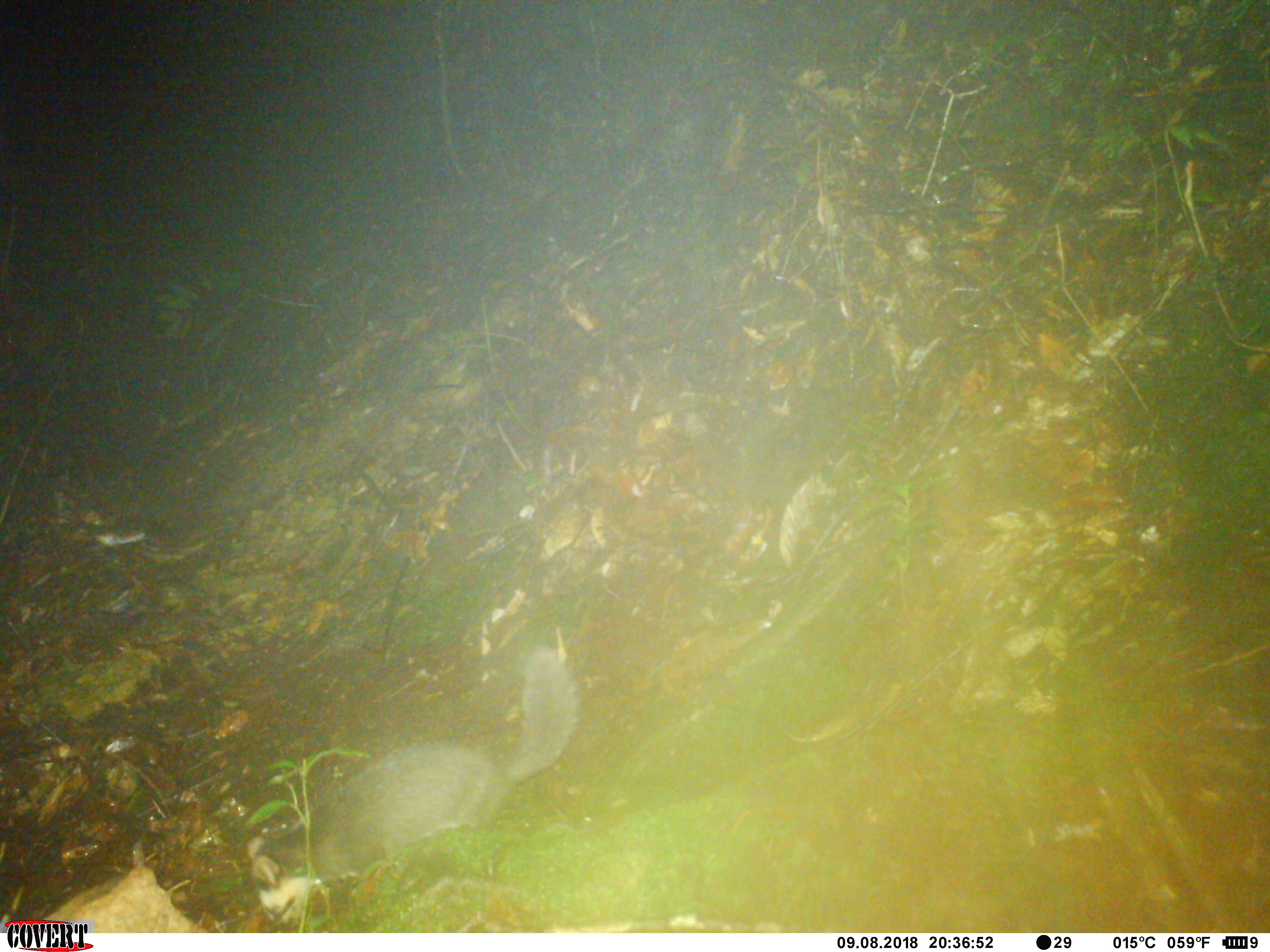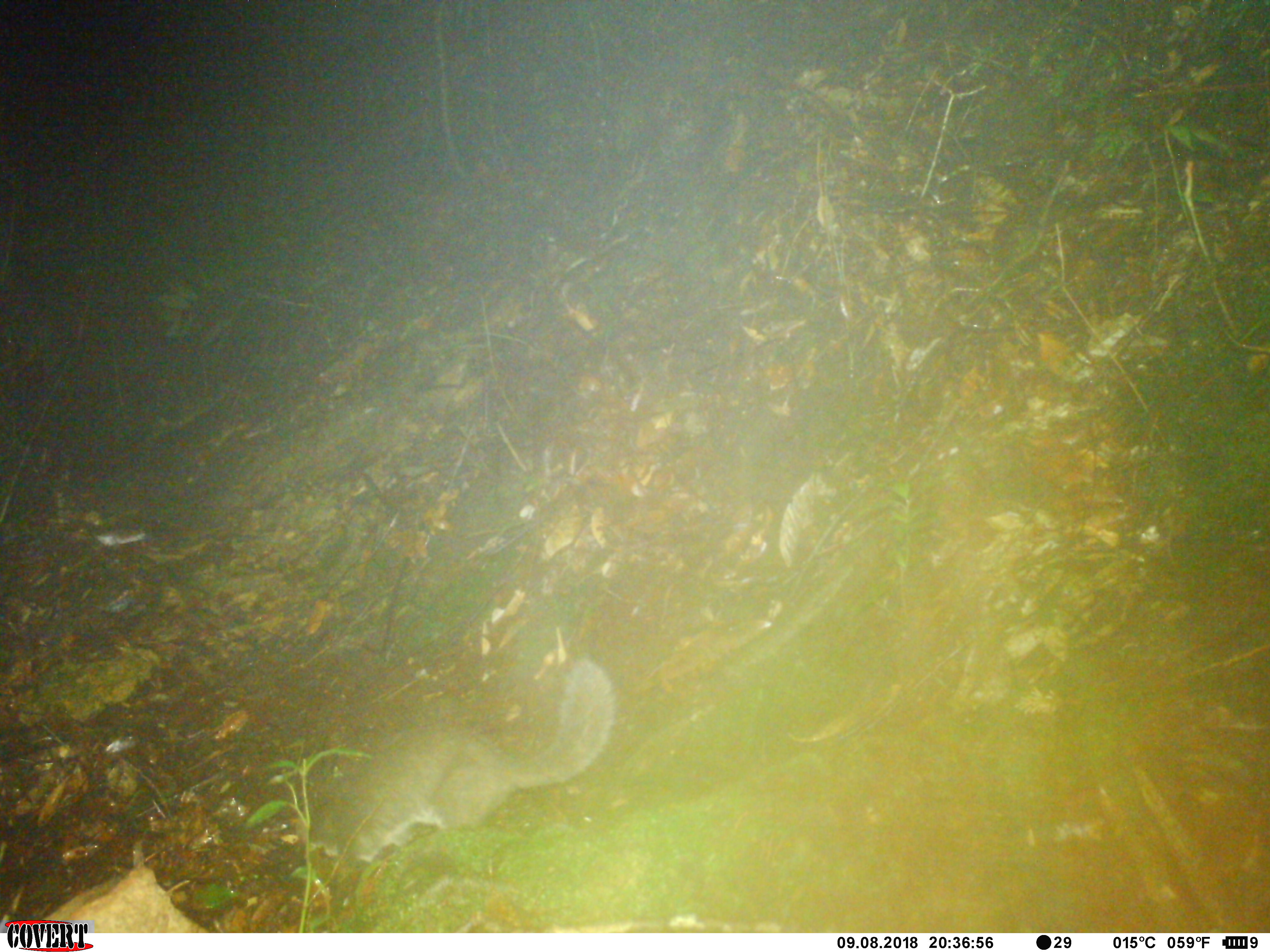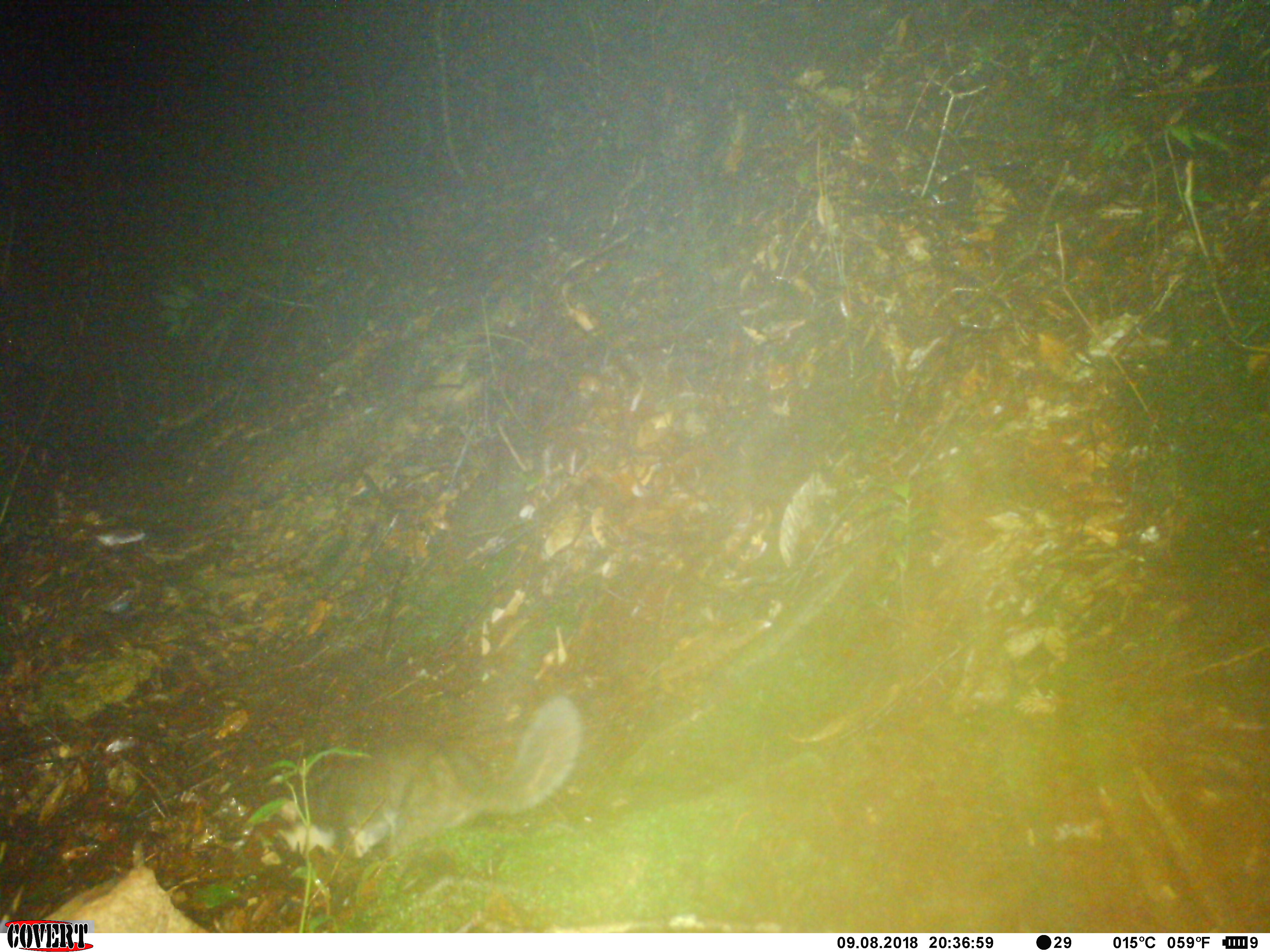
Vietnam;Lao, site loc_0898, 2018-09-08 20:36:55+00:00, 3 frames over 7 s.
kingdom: Animalia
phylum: Chordata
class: Mammalia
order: Carnivora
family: Mustelidae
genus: Melogale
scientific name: Melogale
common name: ferret badger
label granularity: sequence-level